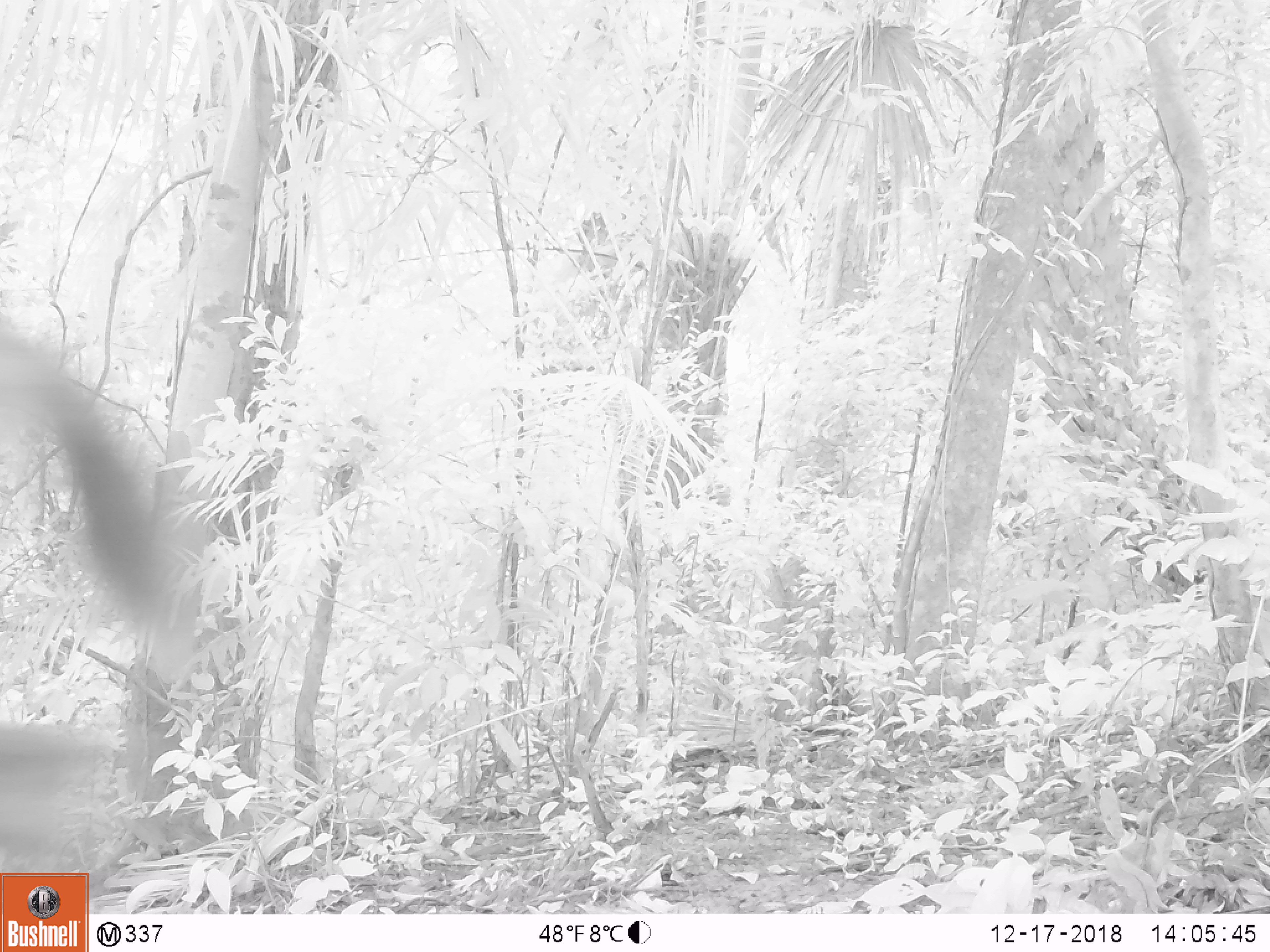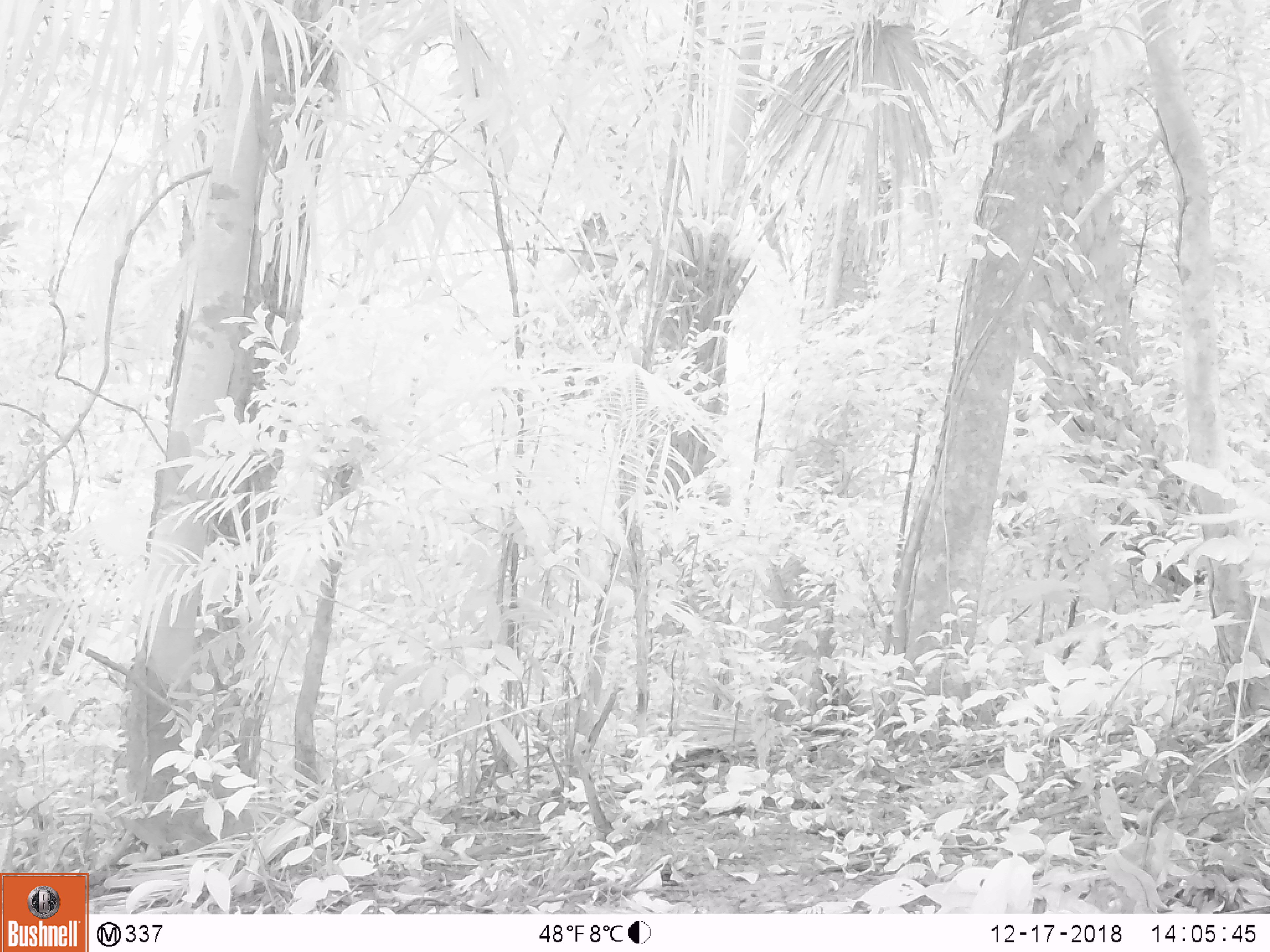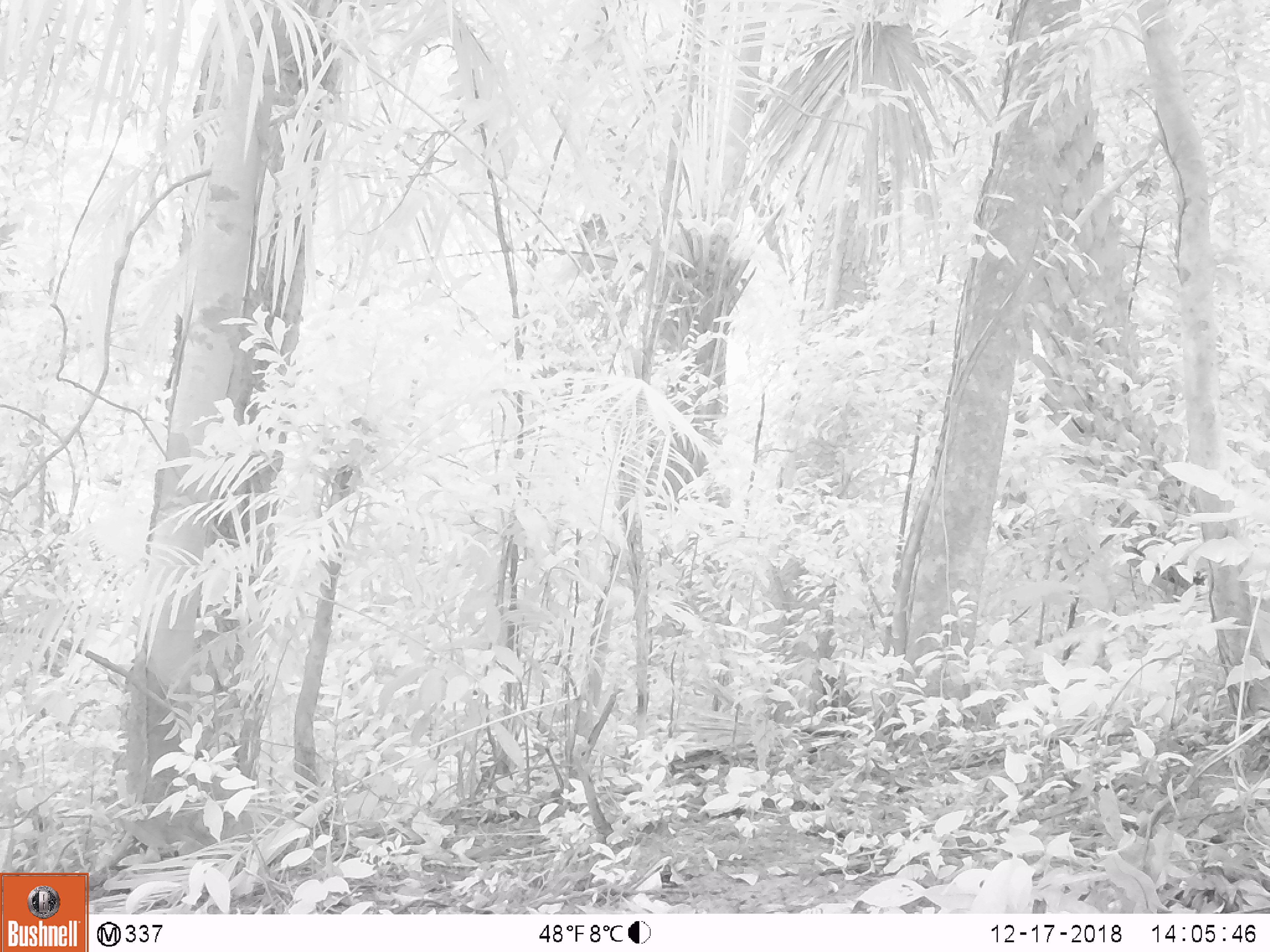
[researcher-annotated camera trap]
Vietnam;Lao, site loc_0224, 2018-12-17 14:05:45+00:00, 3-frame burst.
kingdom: Animalia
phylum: Chordata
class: Mammalia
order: Artiodactyla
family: Cervidae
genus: Rusa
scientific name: Rusa unicolor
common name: sambar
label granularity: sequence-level